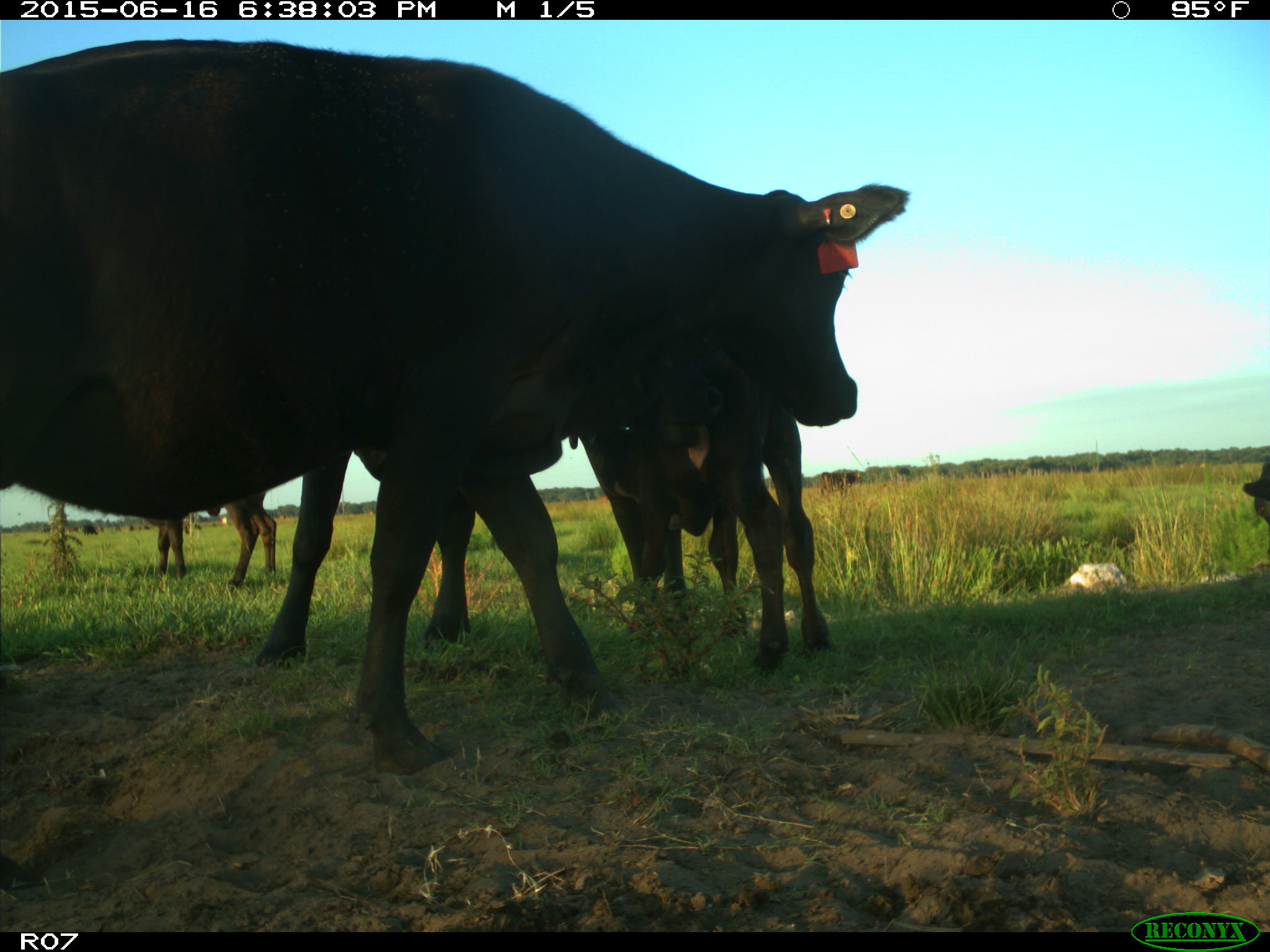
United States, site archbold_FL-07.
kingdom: Animalia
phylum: Chordata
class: Mammalia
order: Artiodactyla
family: Bovidae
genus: Bos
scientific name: Bos taurus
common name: domestic cow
Bos taurus (domestic cow).